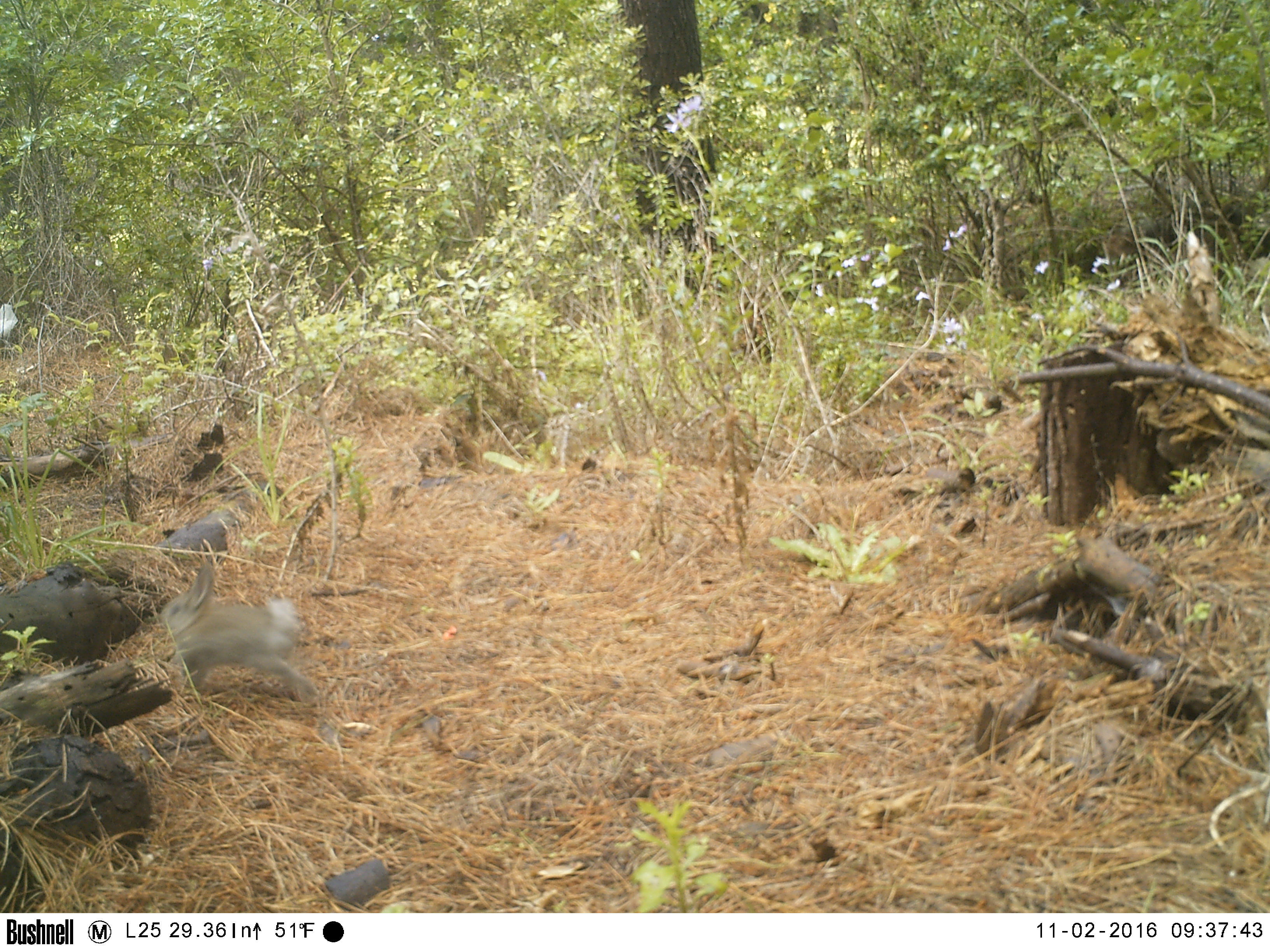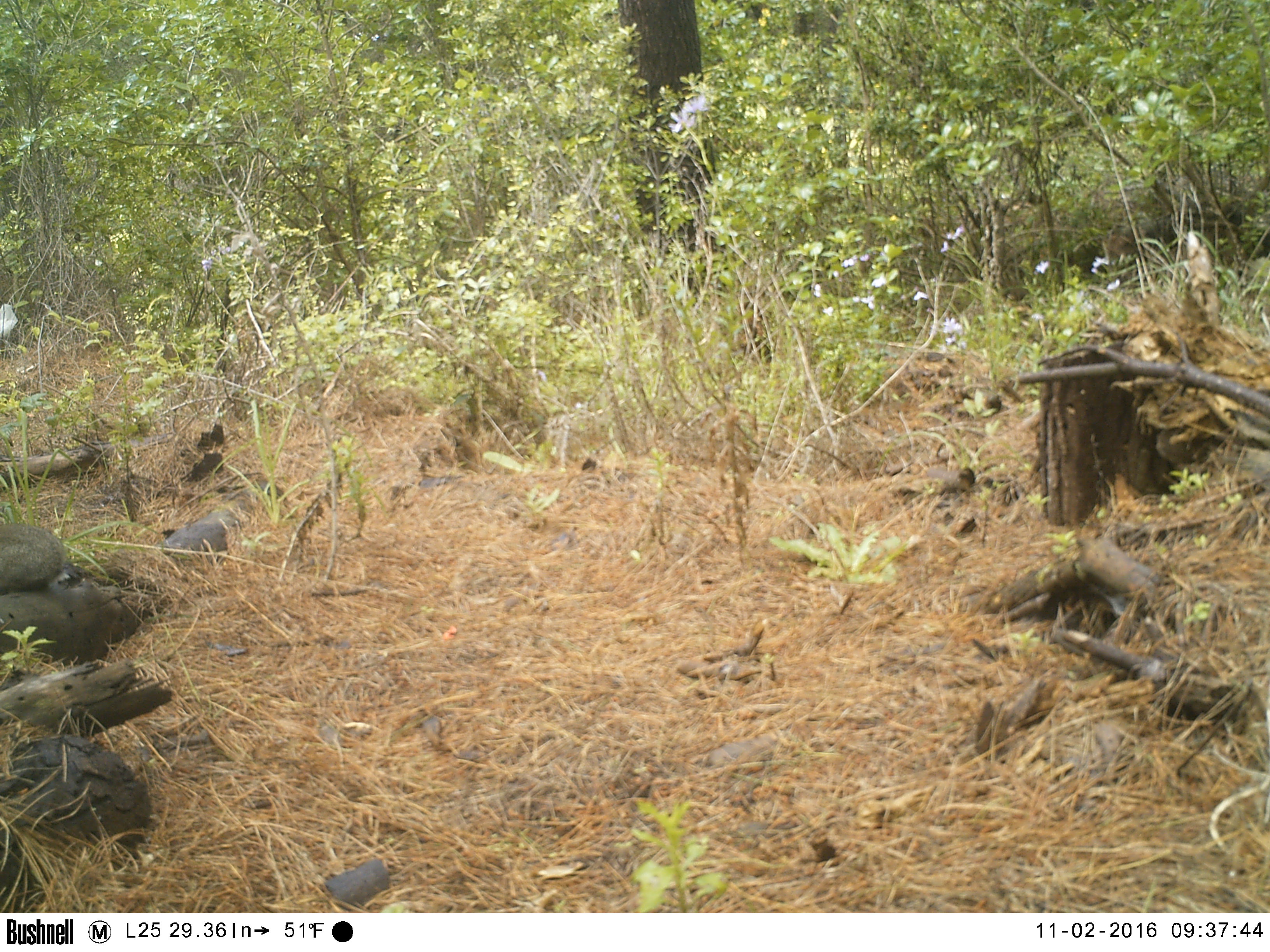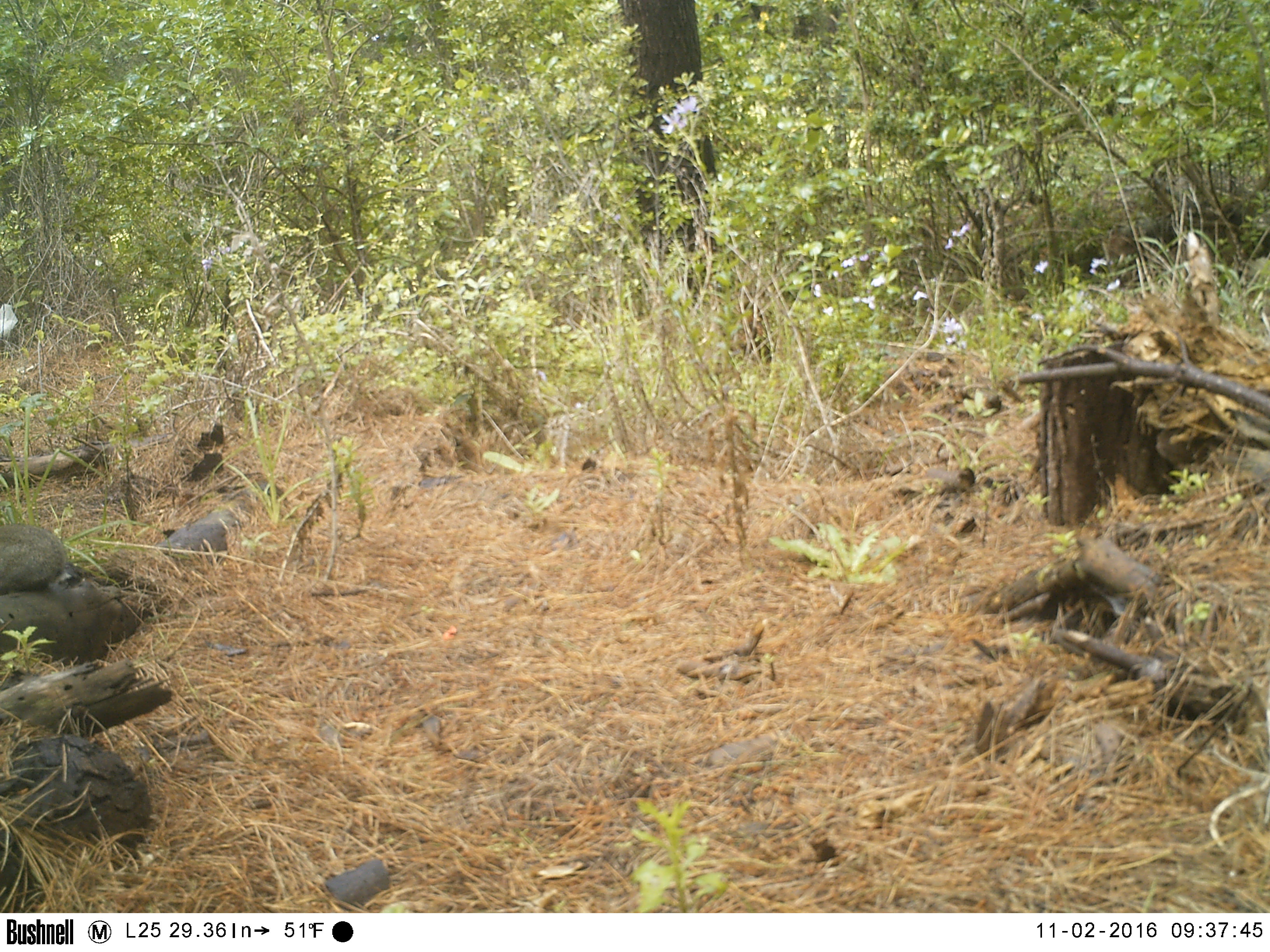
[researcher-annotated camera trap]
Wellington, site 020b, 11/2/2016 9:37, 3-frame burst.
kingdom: Animalia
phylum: Chordata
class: Mammalia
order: Lagomorpha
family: Leporidae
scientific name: Leporidae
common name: rabbit